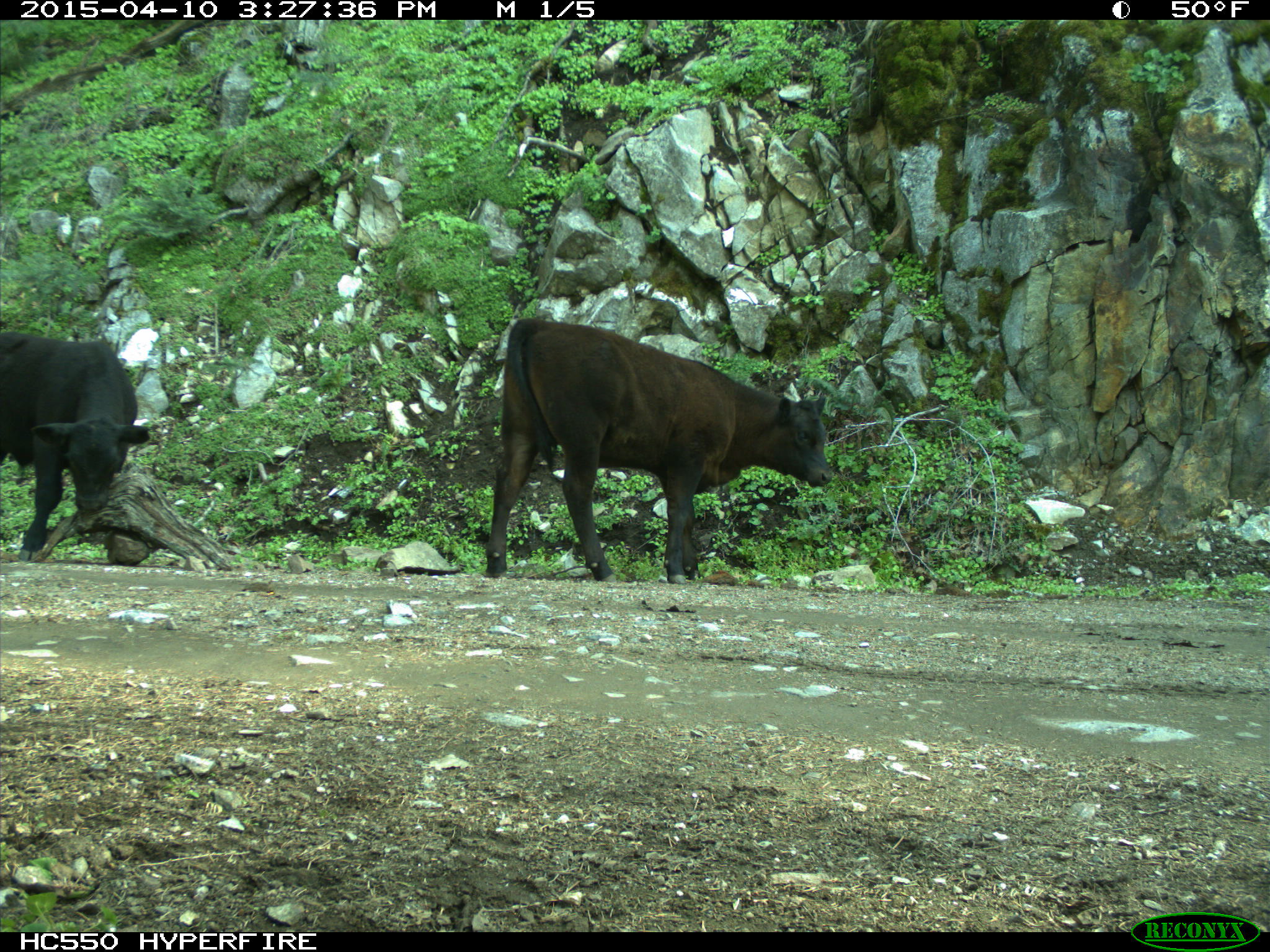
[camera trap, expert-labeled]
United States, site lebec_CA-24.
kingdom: Animalia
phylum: Chordata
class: Mammalia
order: Artiodactyla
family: Bovidae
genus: Bos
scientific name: Bos taurus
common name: domestic cow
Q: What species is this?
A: Bos taurus (domestic cow).